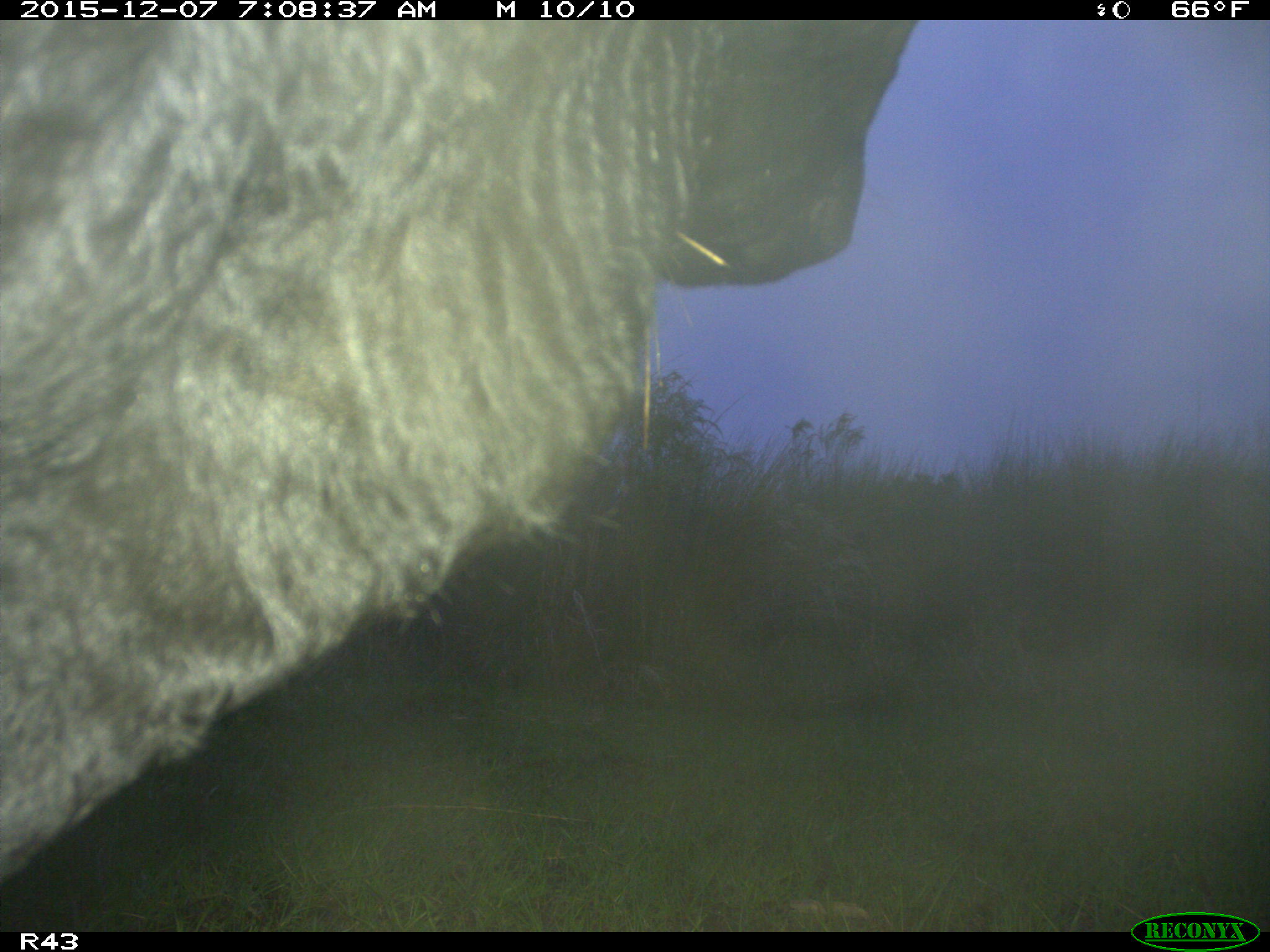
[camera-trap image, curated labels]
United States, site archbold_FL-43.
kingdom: Animalia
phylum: Chordata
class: Mammalia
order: Artiodactyla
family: Bovidae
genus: Bos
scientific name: Bos taurus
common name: domestic cow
Bos taurus (domestic cow).